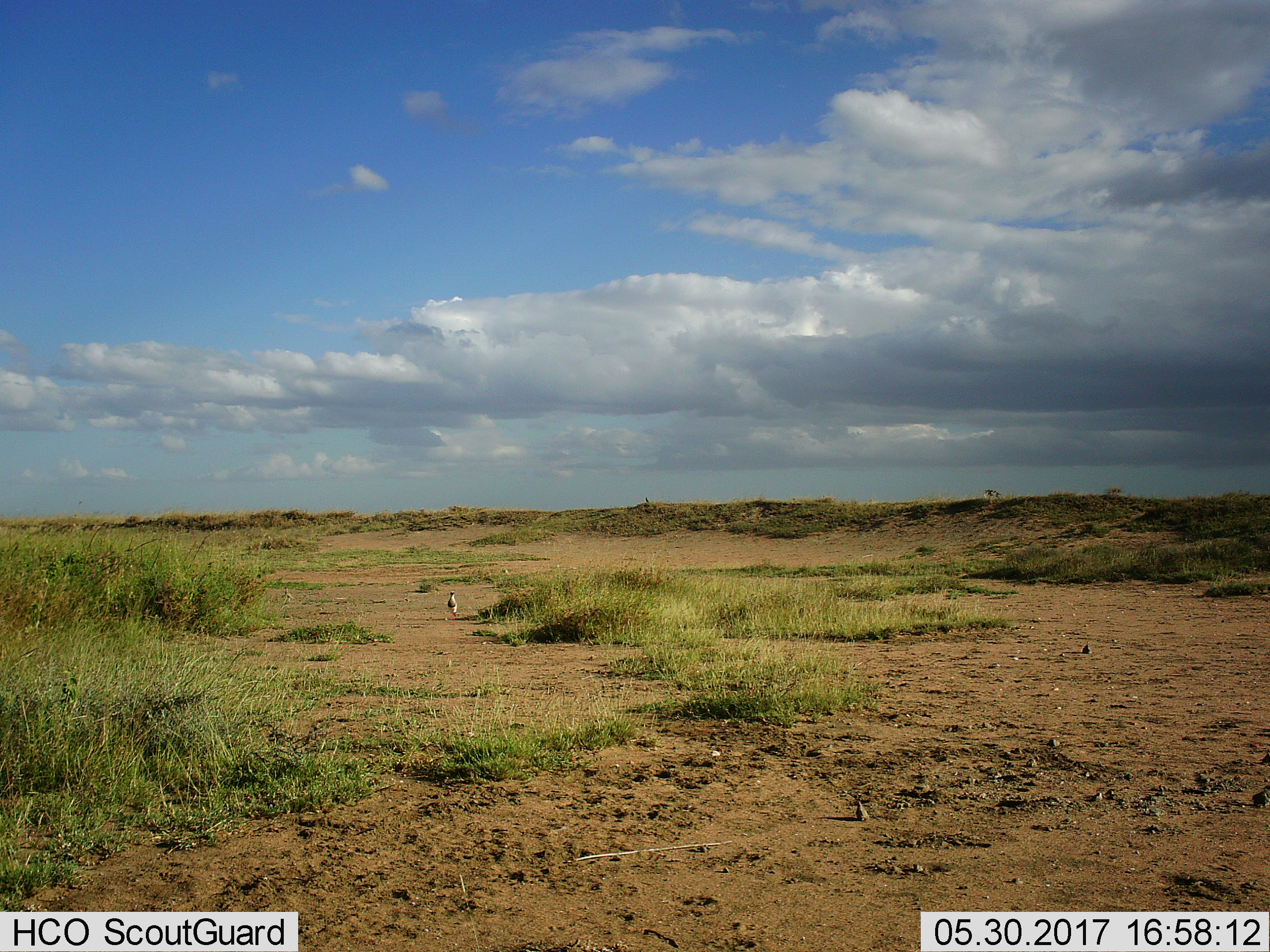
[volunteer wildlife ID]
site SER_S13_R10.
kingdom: Animalia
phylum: Chordata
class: Aves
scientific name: Aves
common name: bird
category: birdother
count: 1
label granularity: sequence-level